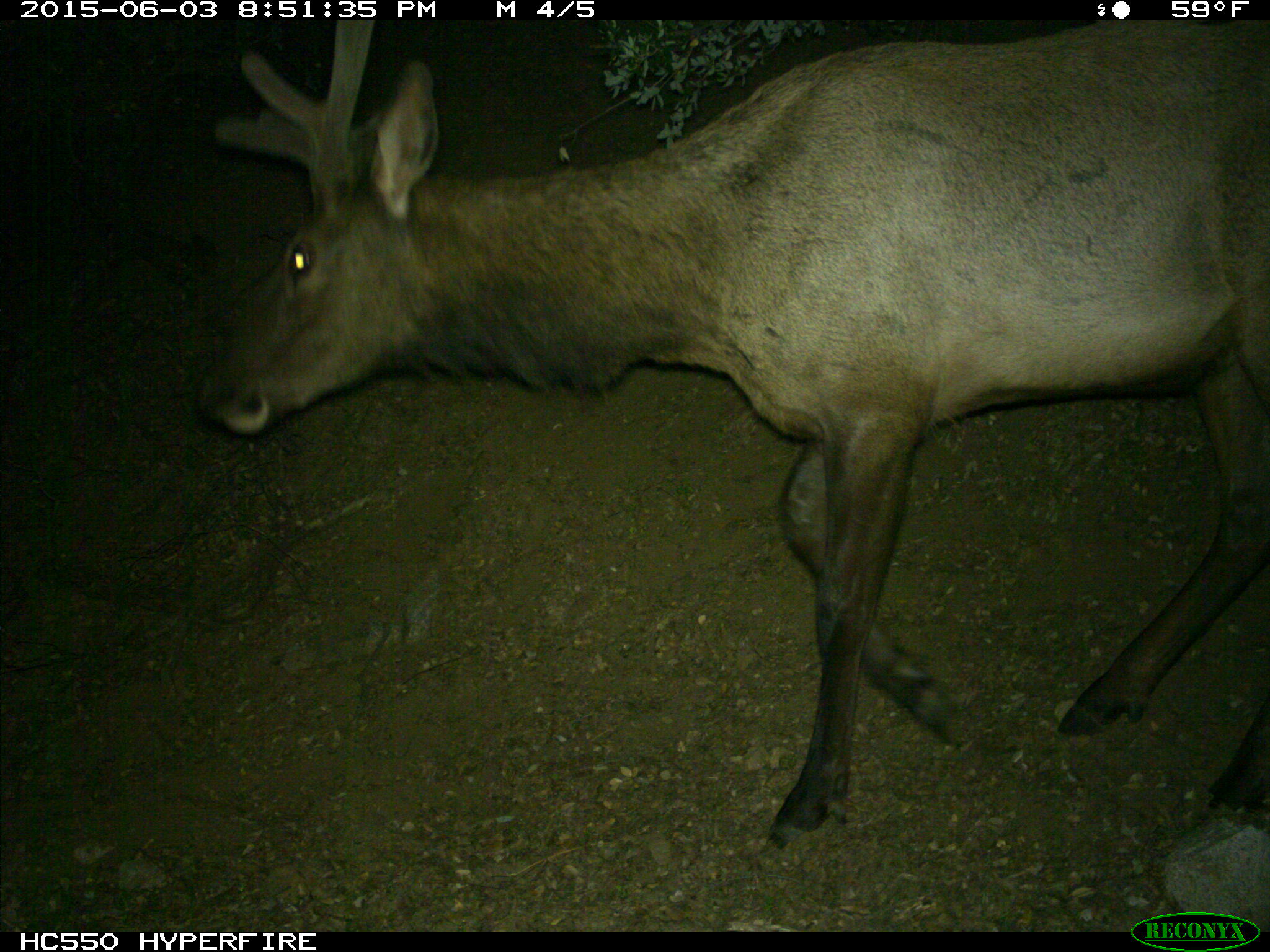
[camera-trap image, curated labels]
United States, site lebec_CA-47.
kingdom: Animalia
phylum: Chordata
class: Mammalia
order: Artiodactyla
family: Cervidae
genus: Cervus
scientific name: Cervus canadensis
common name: elk